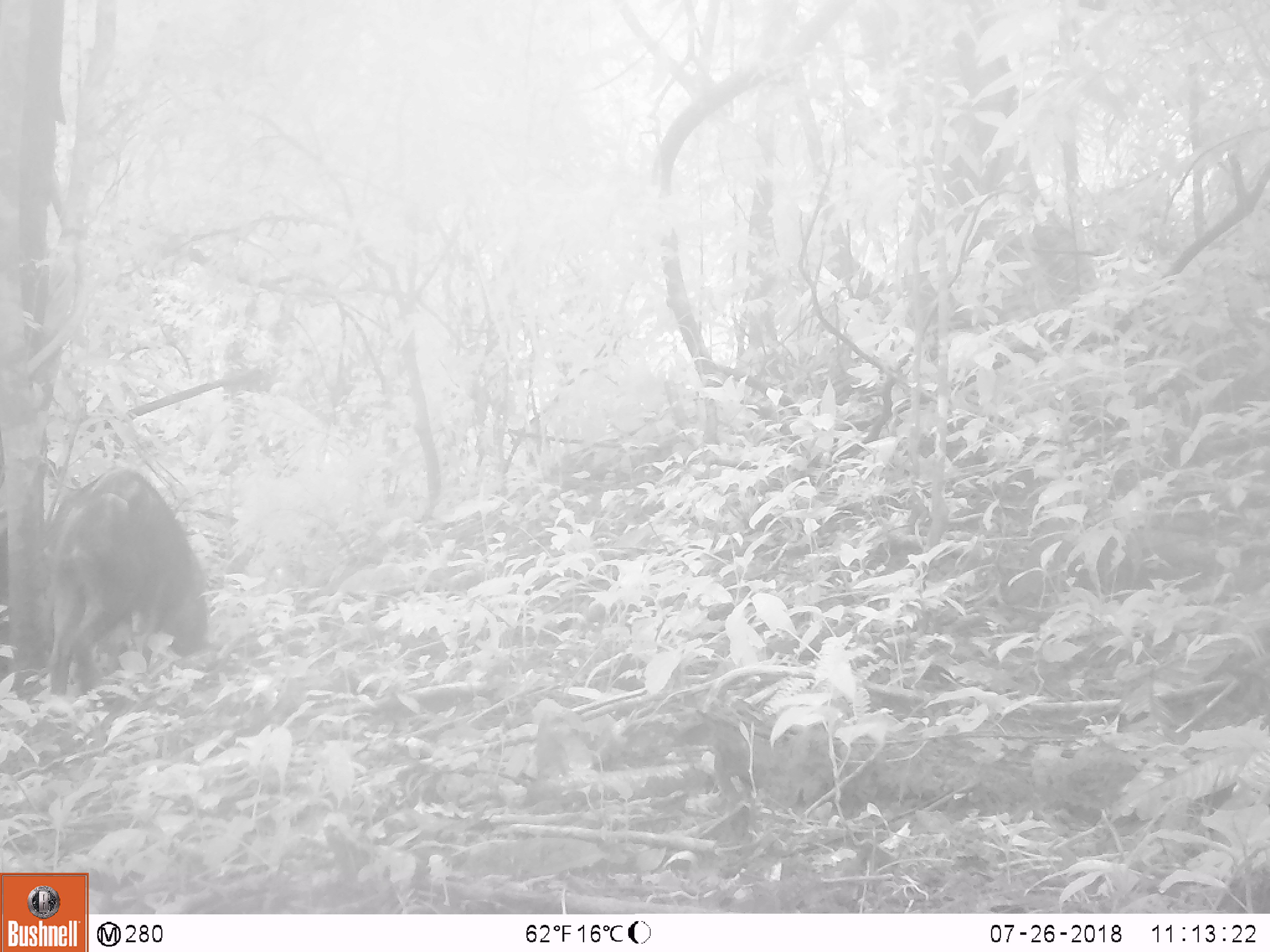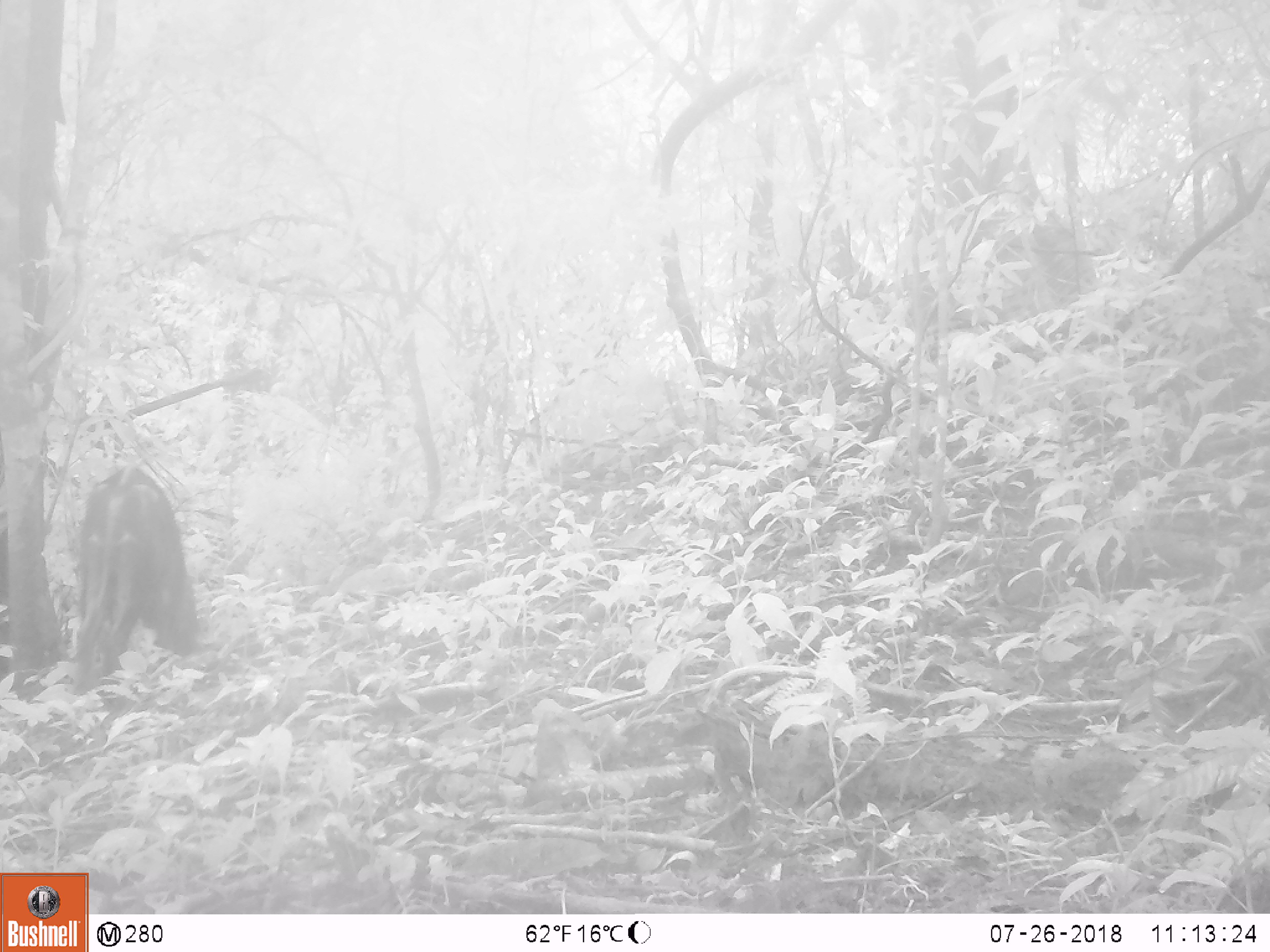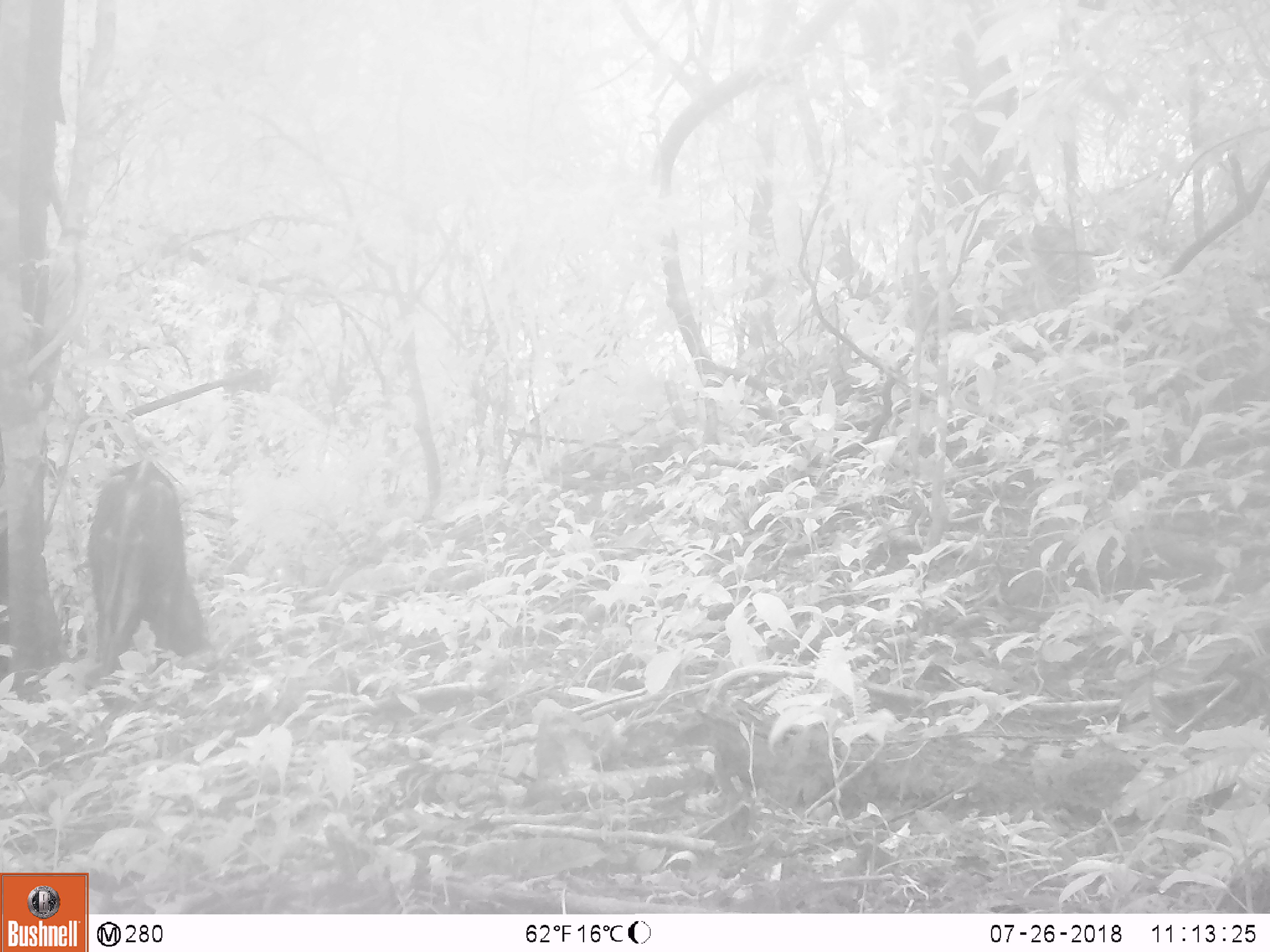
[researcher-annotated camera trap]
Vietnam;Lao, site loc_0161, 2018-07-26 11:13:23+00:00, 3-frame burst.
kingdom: Animalia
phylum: Chordata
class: Mammalia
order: Artiodactyla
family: Suidae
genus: Sus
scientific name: Sus scrofa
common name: eurasian wild pig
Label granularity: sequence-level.